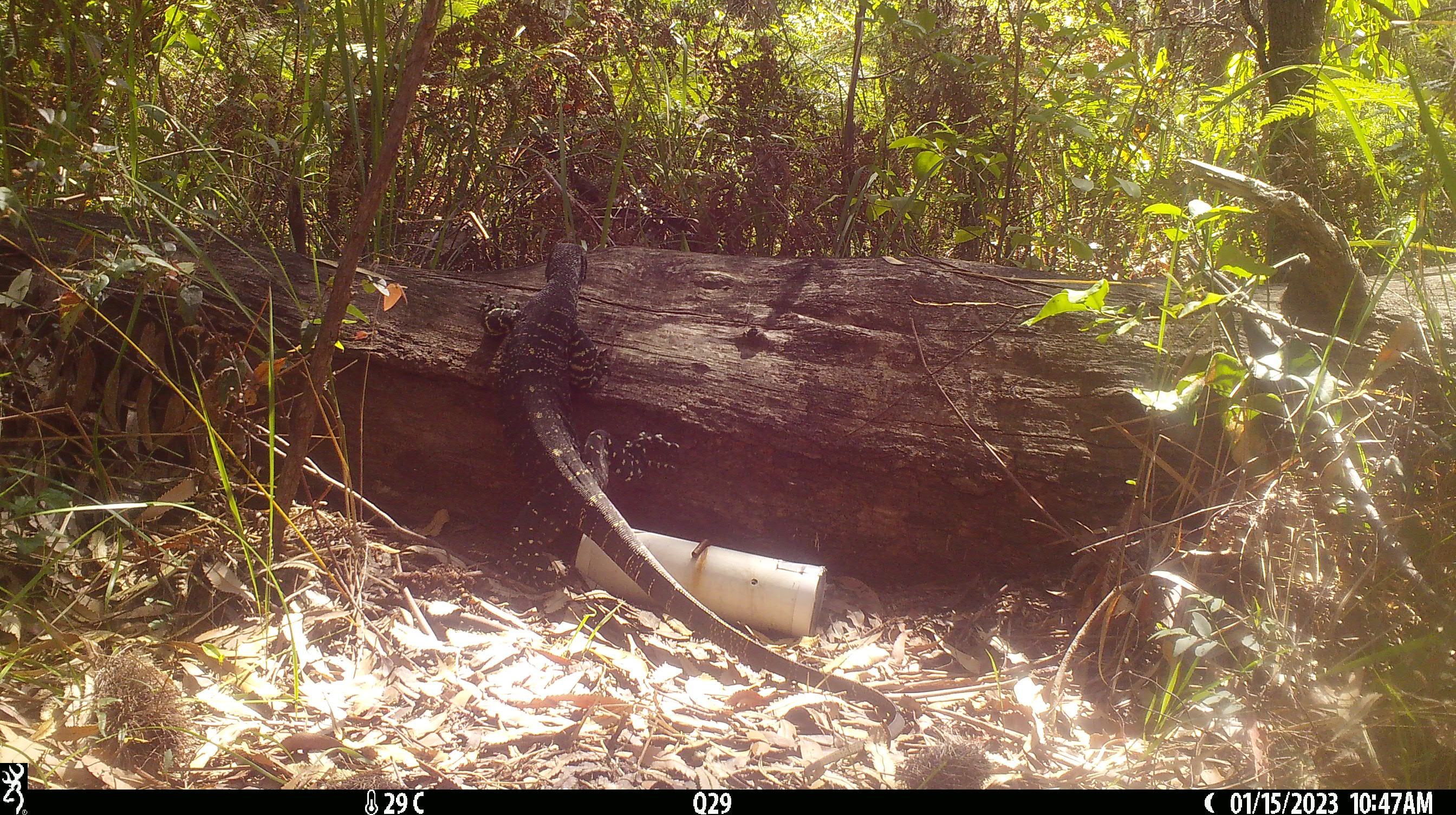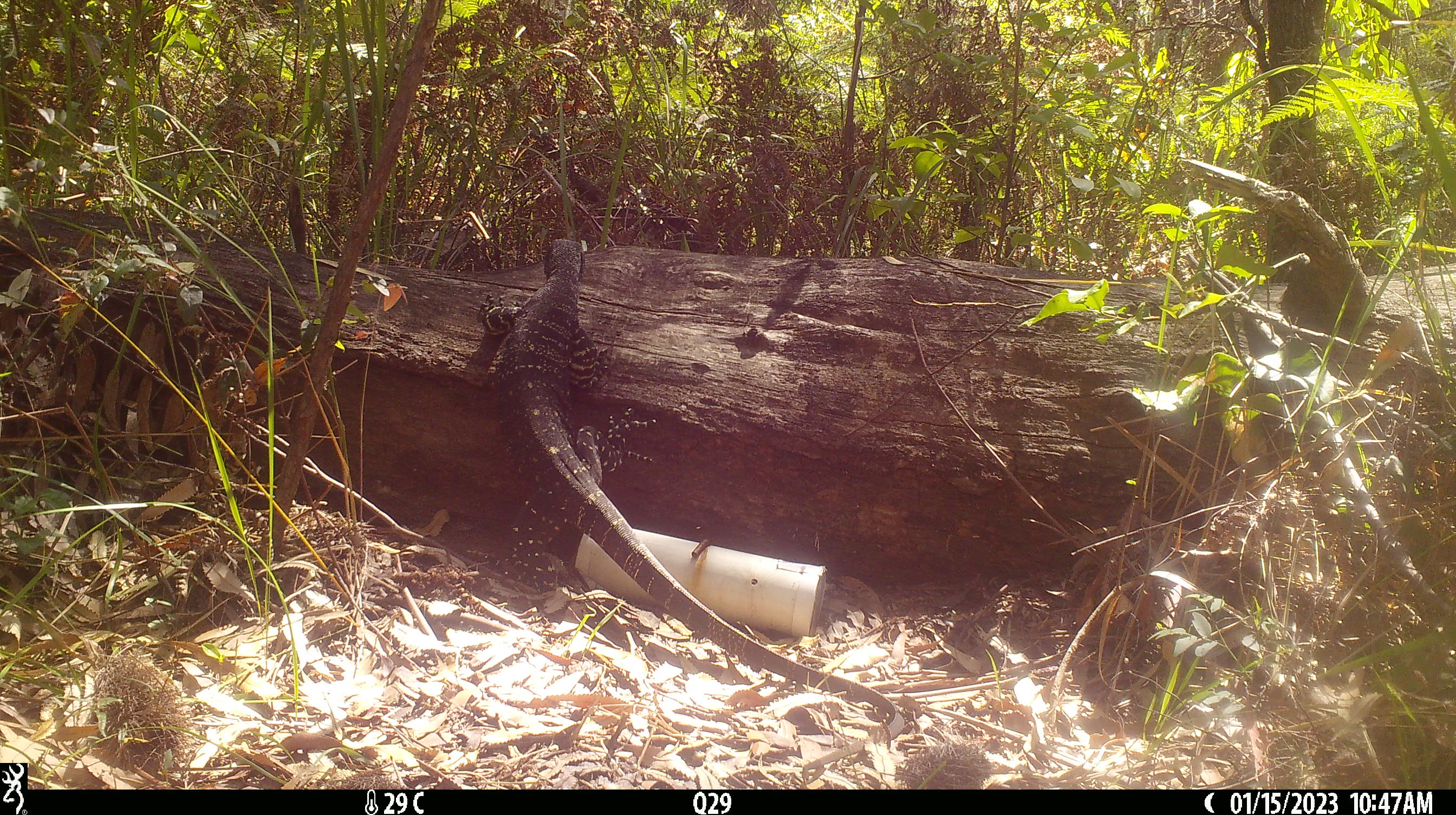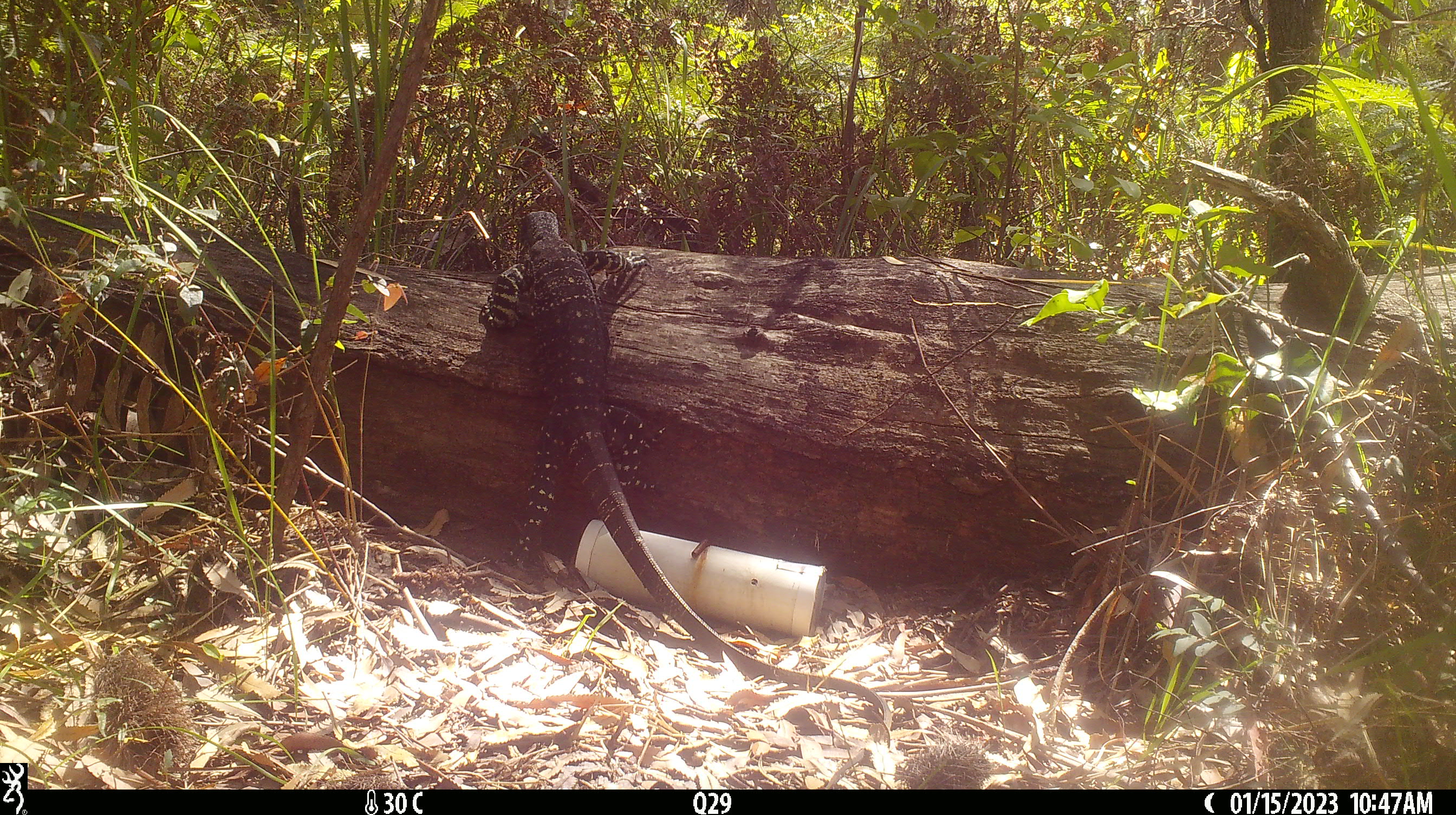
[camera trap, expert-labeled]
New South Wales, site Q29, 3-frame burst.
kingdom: Animalia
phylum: Chordata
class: Reptilia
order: Squamata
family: Varanidae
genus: Varanus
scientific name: Varanus varius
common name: lace monitor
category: goanna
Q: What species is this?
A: Goanna (lace monitor) (Varanus varius).